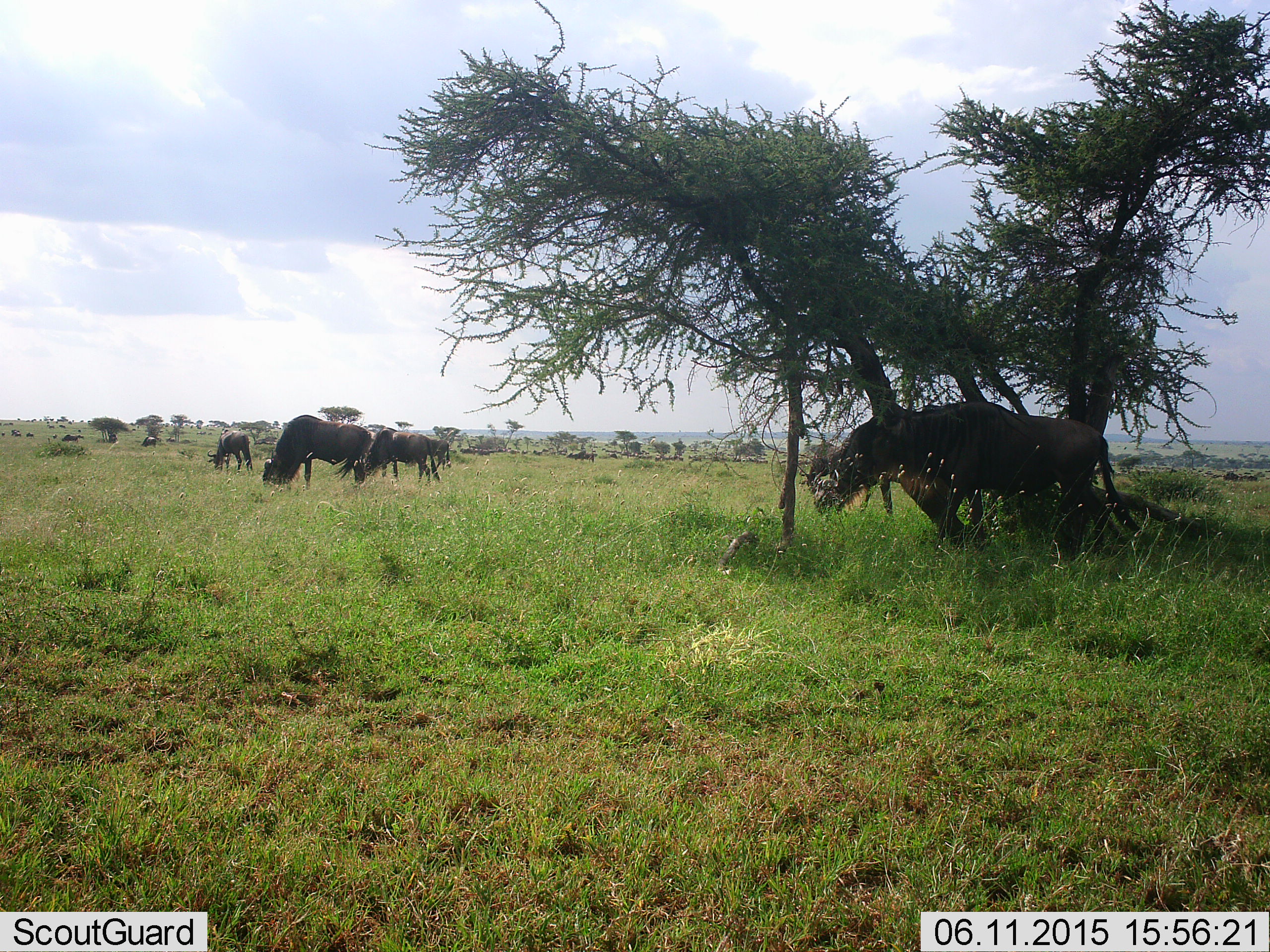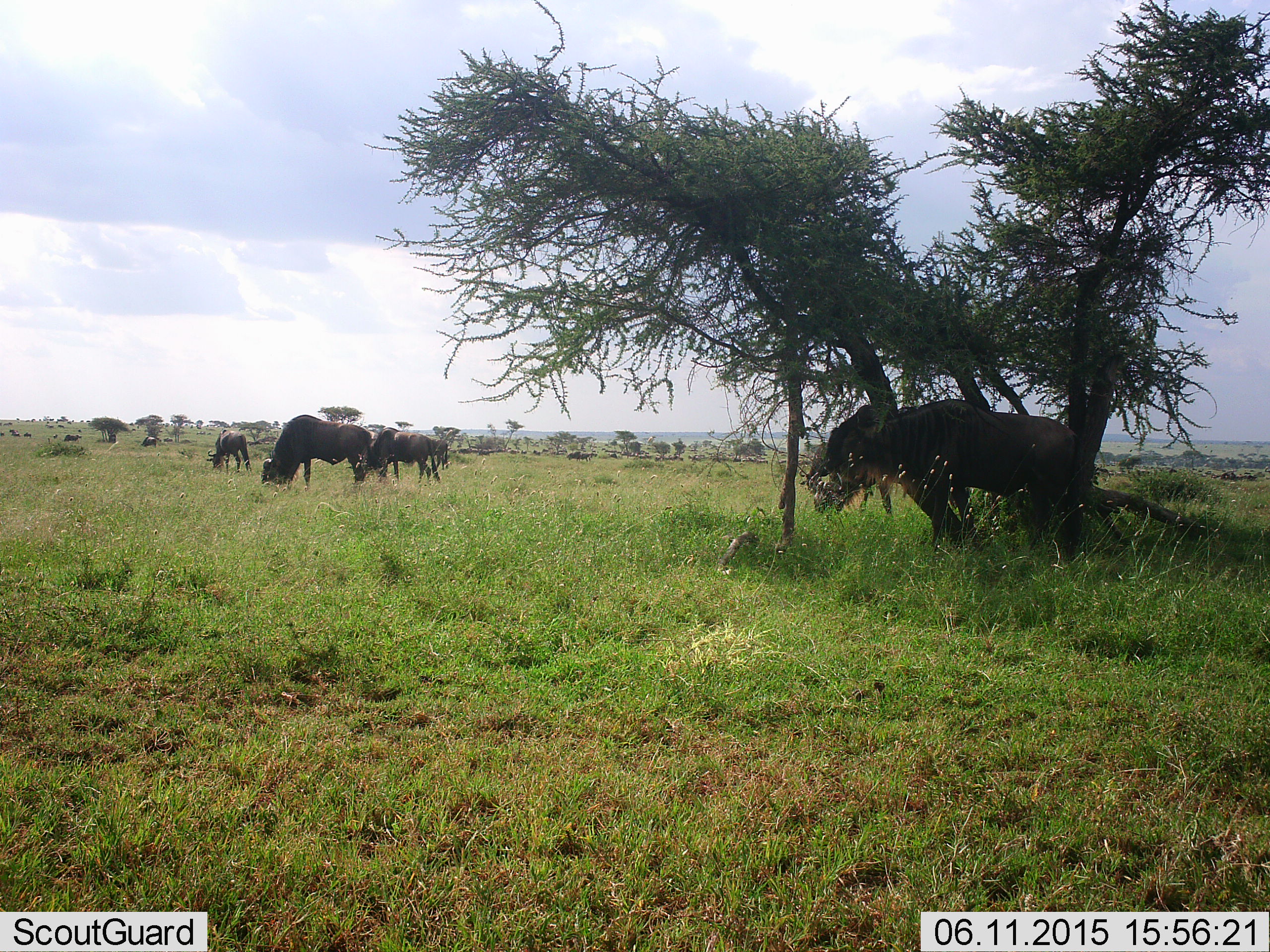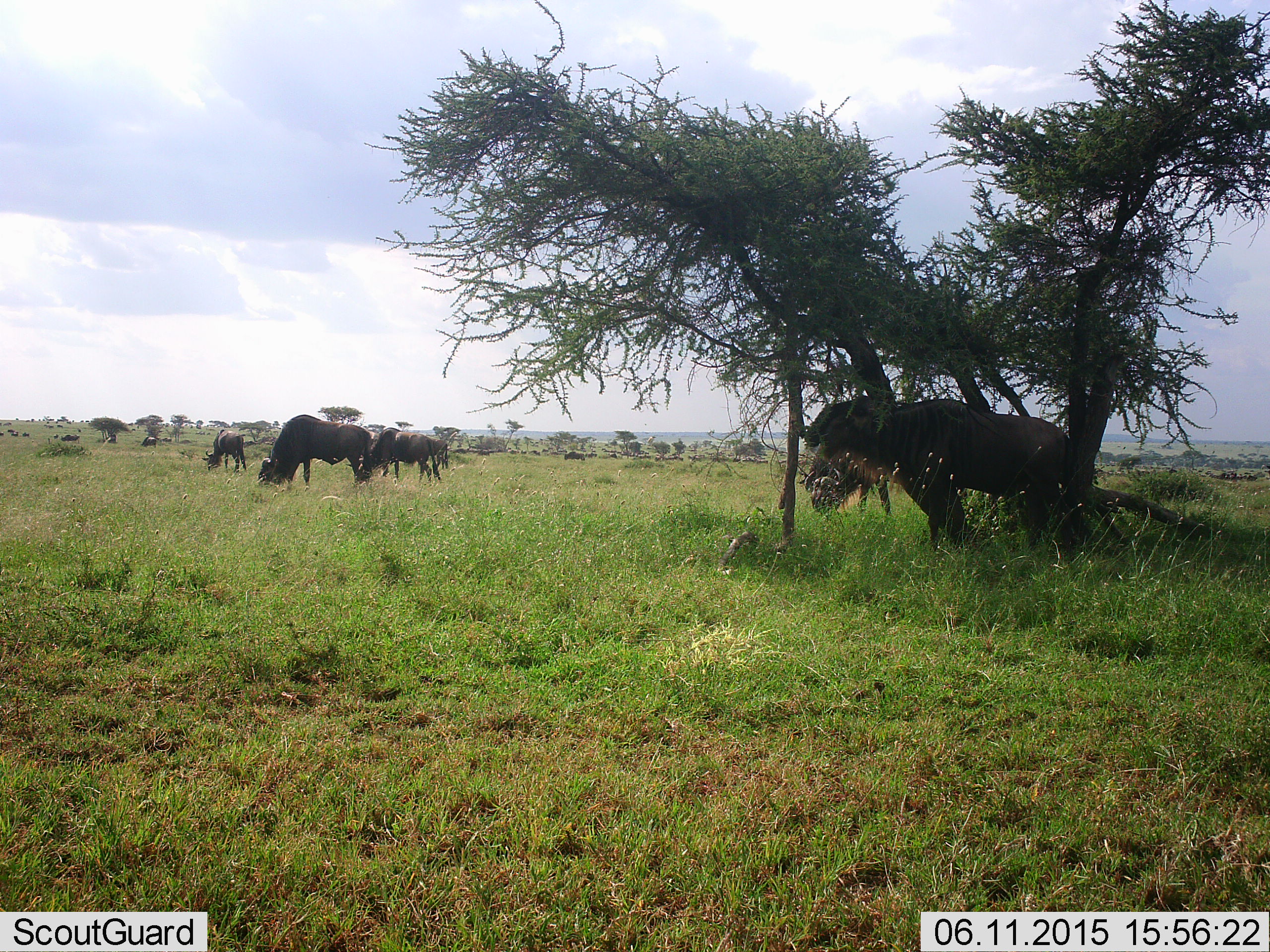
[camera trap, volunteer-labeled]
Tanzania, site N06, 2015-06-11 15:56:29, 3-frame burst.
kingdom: Animalia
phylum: Chordata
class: Mammalia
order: Artiodactyla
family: Bovidae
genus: Connochaetes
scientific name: Connochaetes taurinus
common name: blue wildebeest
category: wildebeest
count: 11-50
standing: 70%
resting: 30%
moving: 20%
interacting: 0%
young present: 0%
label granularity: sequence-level